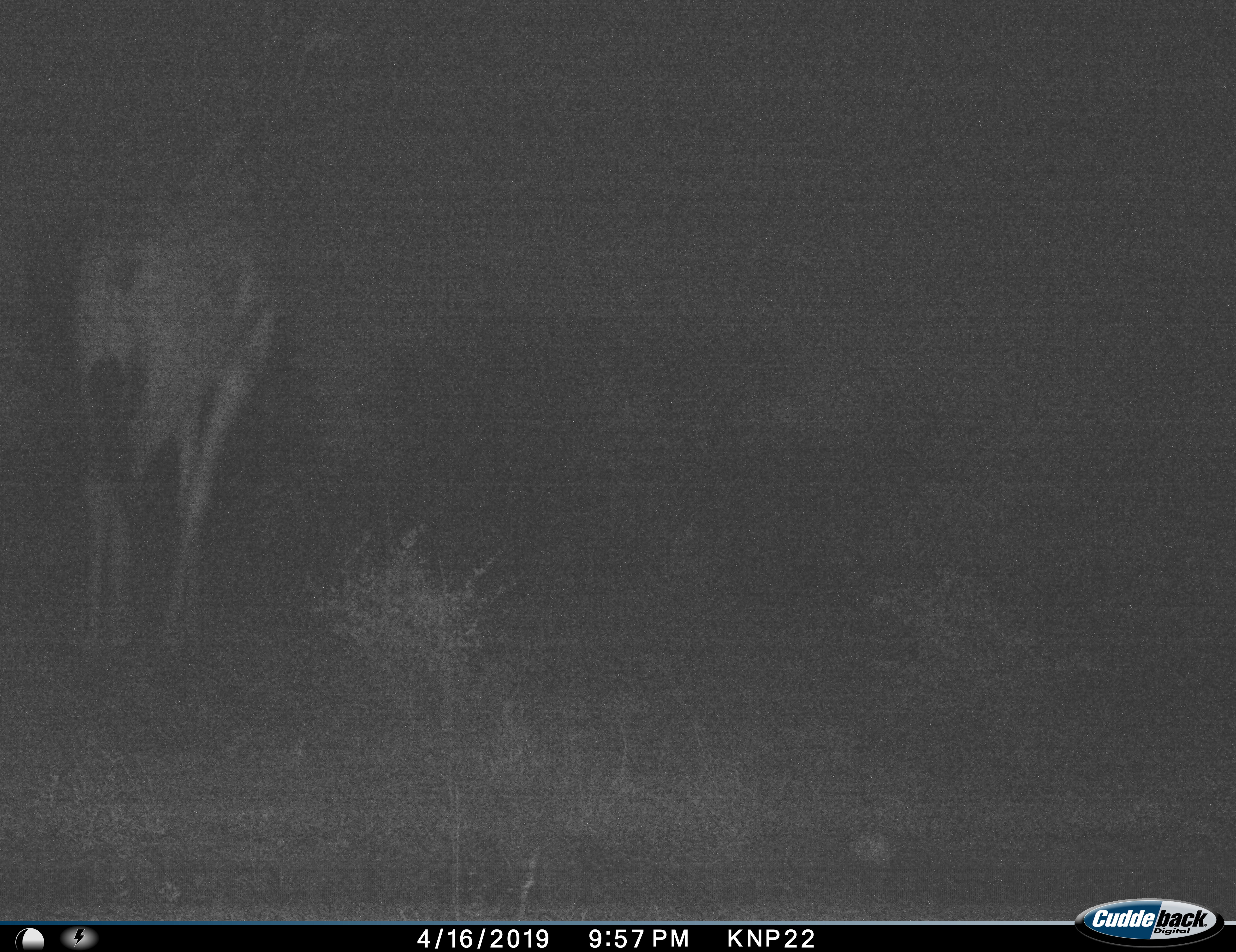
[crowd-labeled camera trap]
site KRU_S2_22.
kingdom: Animalia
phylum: Chordata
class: Mammalia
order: Artiodactyla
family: Giraffidae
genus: Giraffa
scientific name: Giraffa camelopardalis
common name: giraffe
Giraffe (Giraffa camelopardalis), count 1. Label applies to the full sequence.